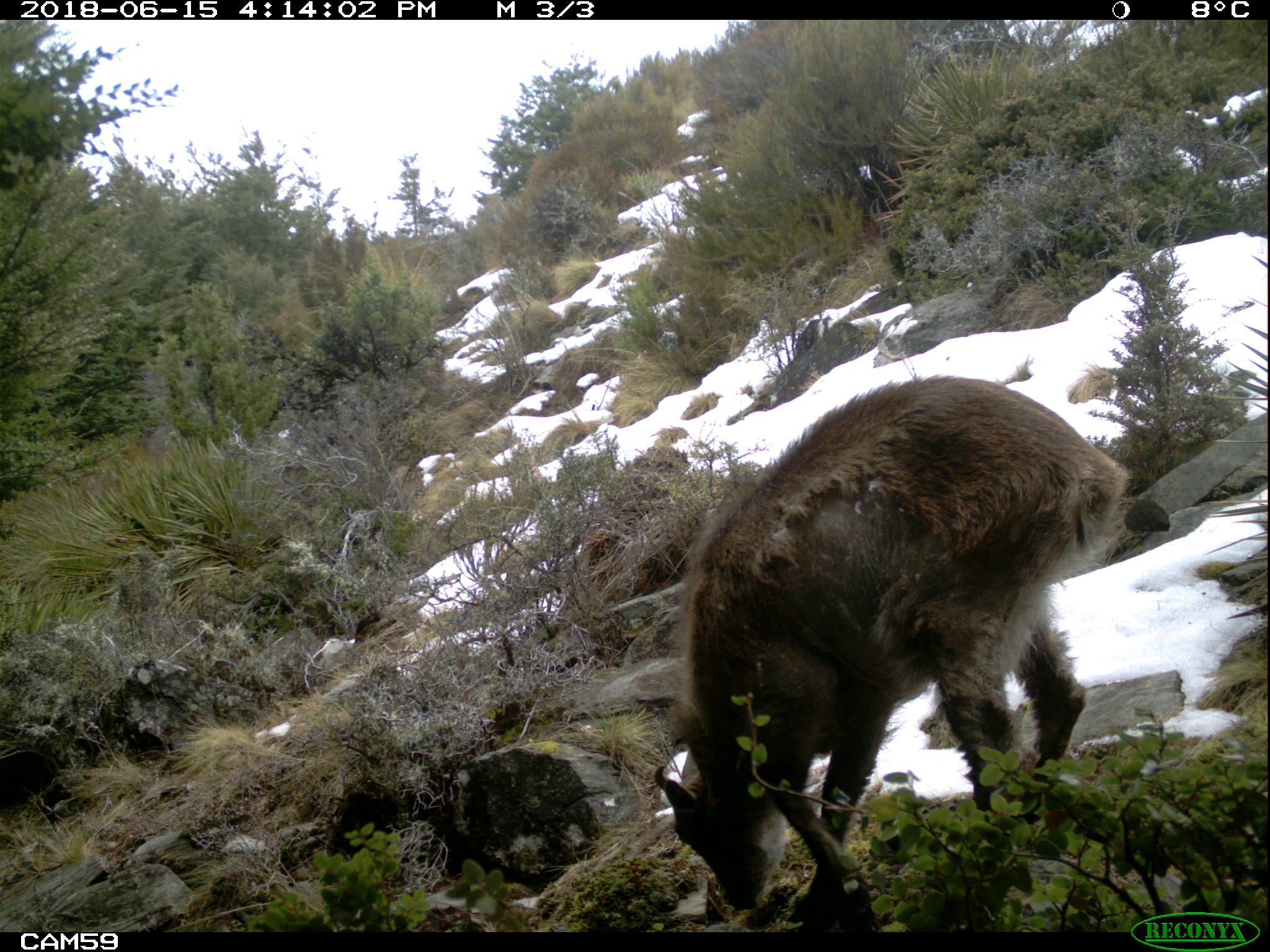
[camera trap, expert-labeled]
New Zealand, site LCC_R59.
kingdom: Animalia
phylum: Chordata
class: Mammalia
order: Artiodactyla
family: Bovidae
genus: Nilgiritragus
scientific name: Nilgiritragus hylocrius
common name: tahr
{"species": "tahr (Nilgiritragus hylocrius)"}